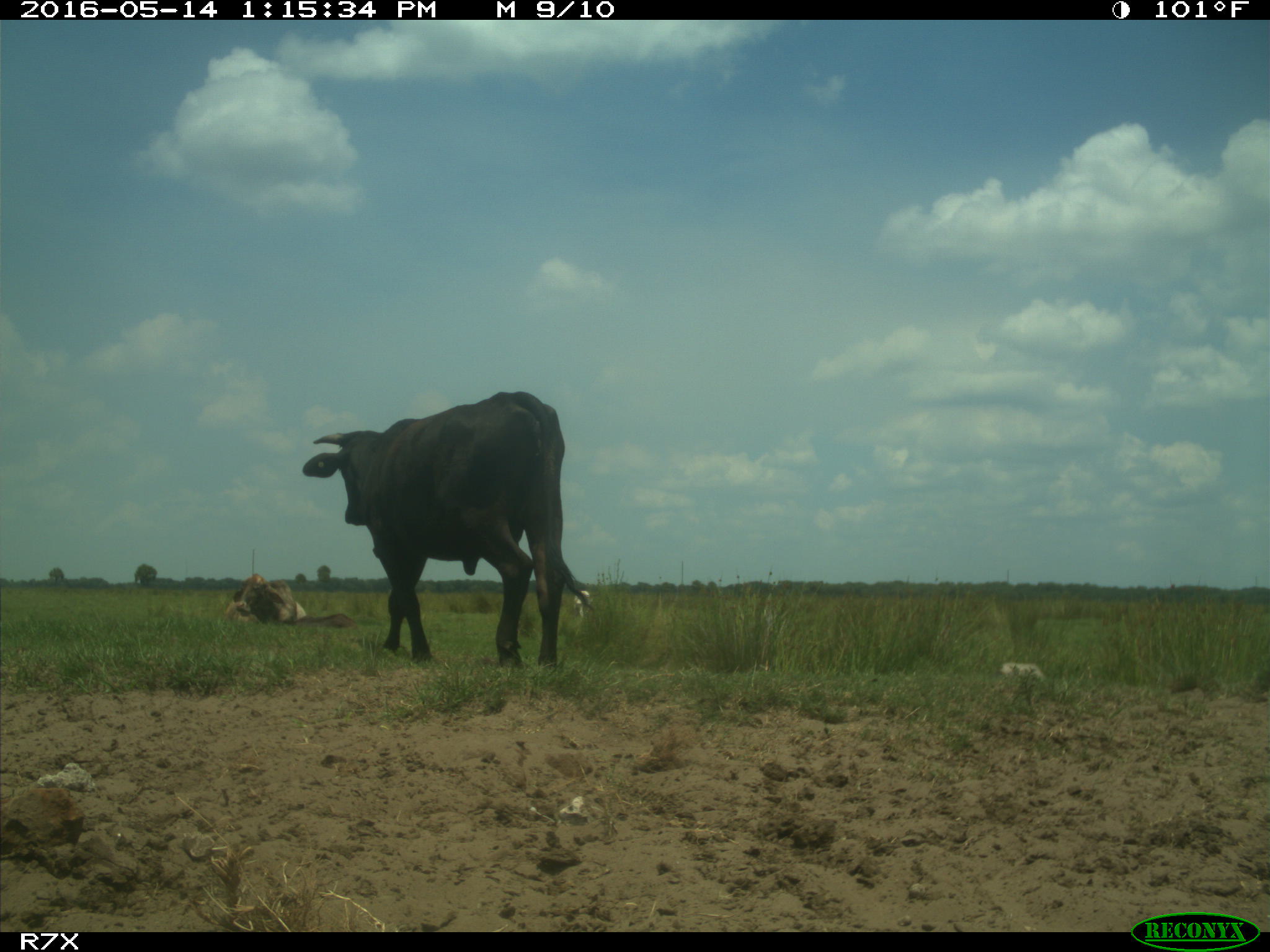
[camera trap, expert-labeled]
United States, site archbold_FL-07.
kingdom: Animalia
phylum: Chordata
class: Mammalia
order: Artiodactyla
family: Bovidae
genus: Bos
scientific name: Bos taurus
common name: domestic cow